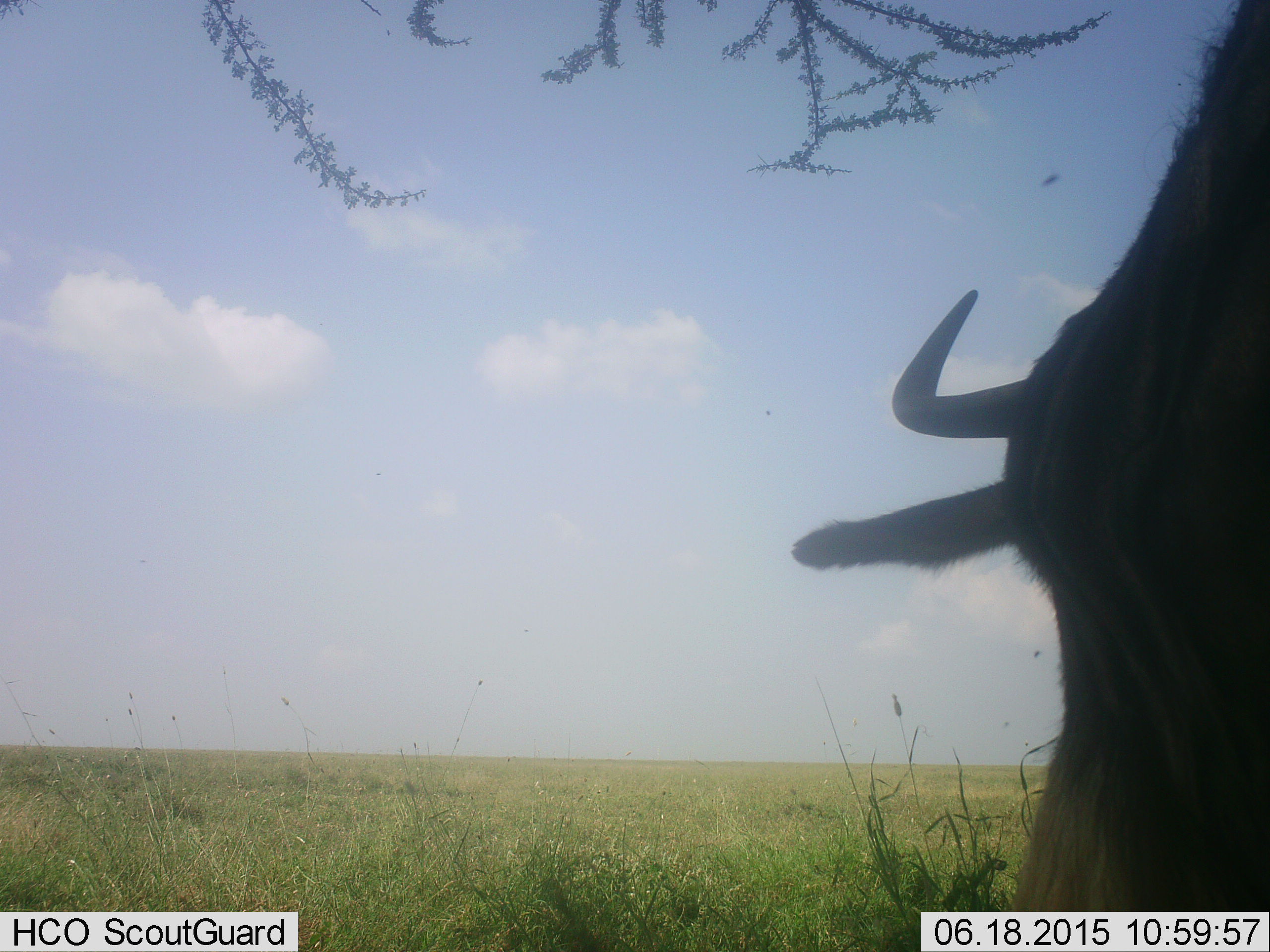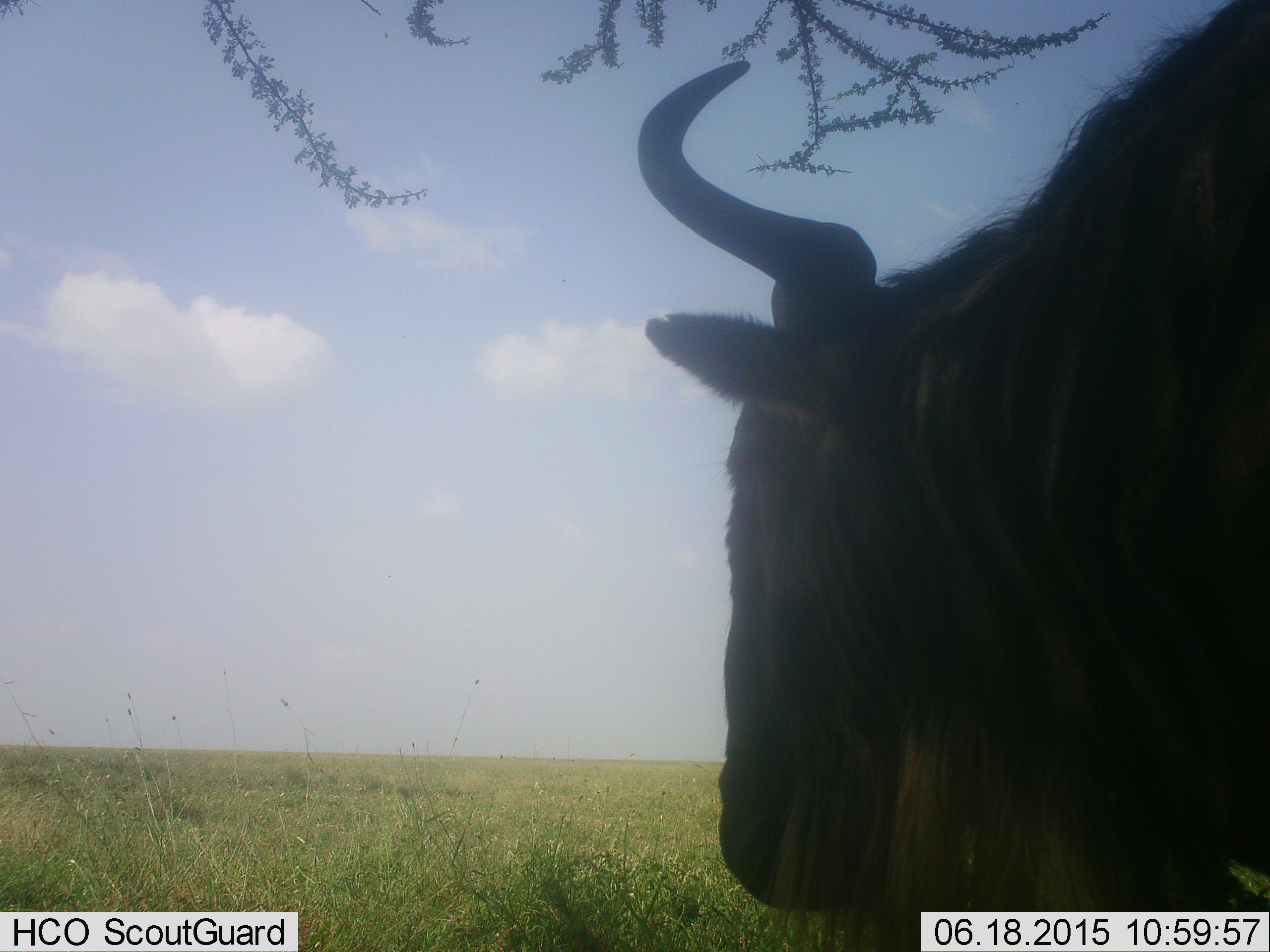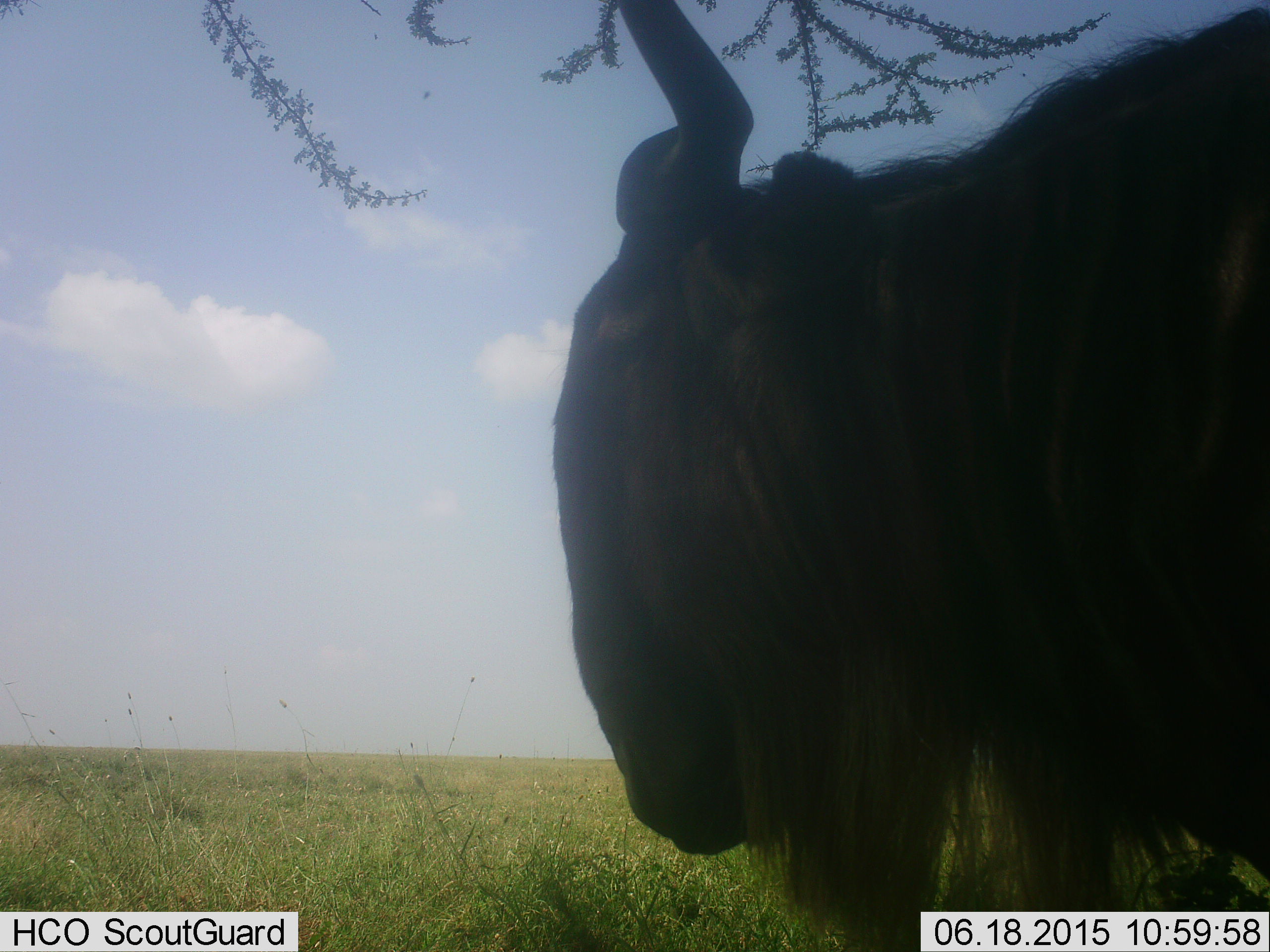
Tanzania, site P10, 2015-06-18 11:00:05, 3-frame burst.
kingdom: Animalia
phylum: Chordata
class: Mammalia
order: Artiodactyla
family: Bovidae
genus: Connochaetes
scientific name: Connochaetes taurinus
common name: blue wildebeest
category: wildebeest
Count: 1.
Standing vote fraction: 60%.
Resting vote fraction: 0%.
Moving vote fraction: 40%.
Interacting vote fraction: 0%.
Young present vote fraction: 0%.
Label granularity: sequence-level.